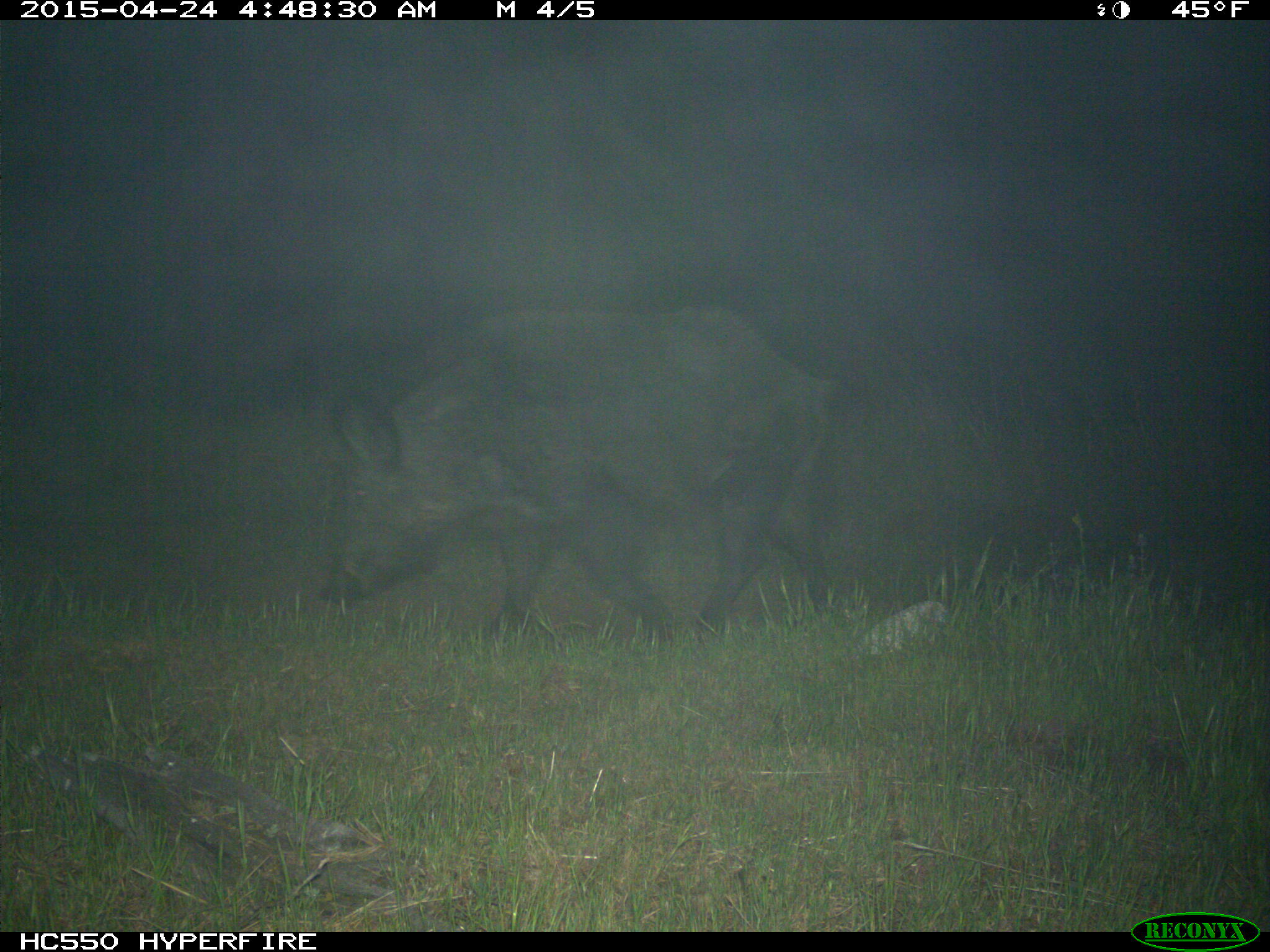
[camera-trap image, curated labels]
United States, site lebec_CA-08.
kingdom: Animalia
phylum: Chordata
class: Mammalia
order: Artiodactyla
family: Suidae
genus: Sus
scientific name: Sus scrofa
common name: wild boar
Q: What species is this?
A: Sus scrofa (wild boar).